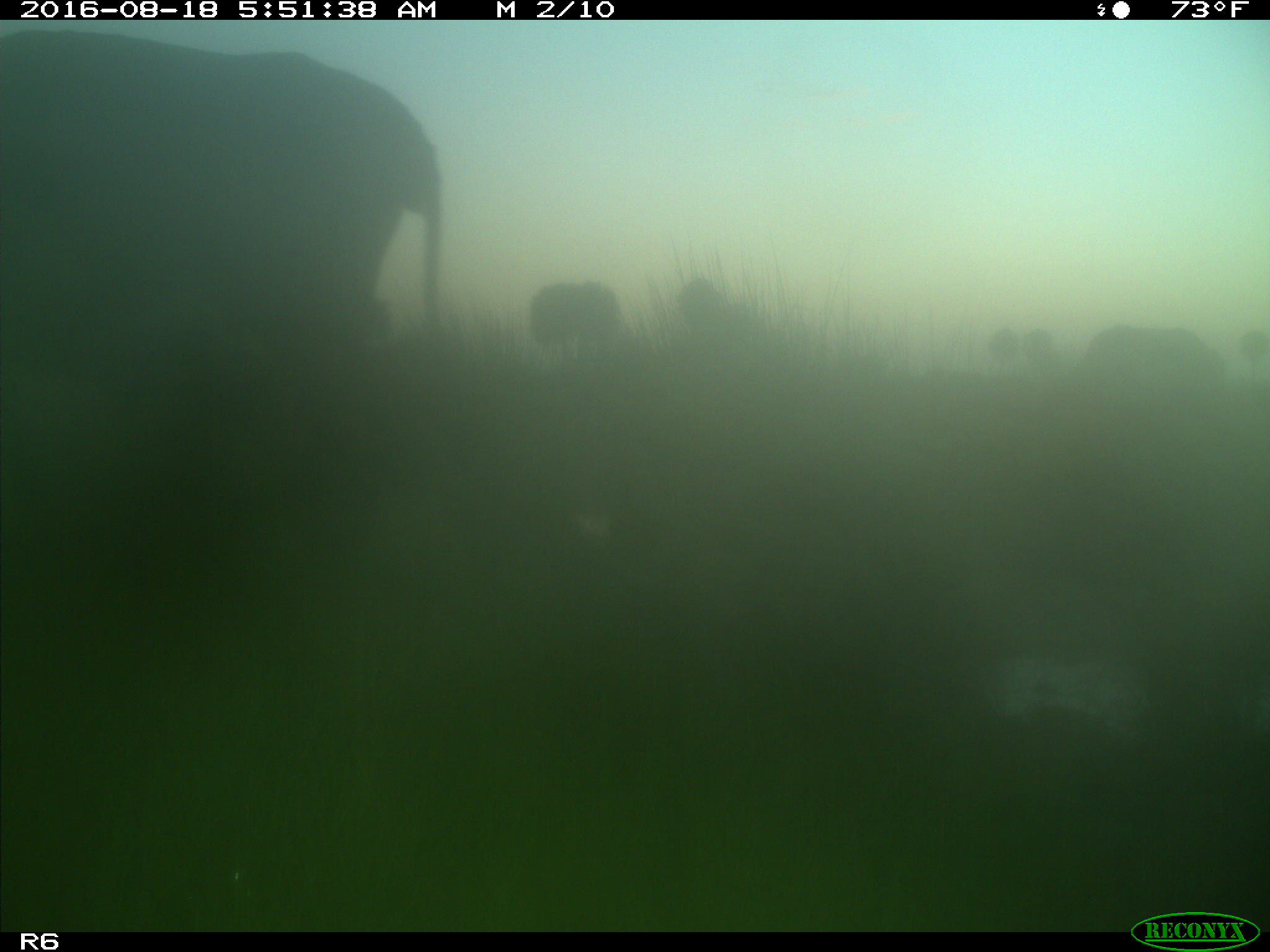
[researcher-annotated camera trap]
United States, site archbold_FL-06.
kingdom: Animalia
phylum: Chordata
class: Mammalia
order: Artiodactyla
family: Bovidae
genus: Bos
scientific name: Bos taurus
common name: domestic cow